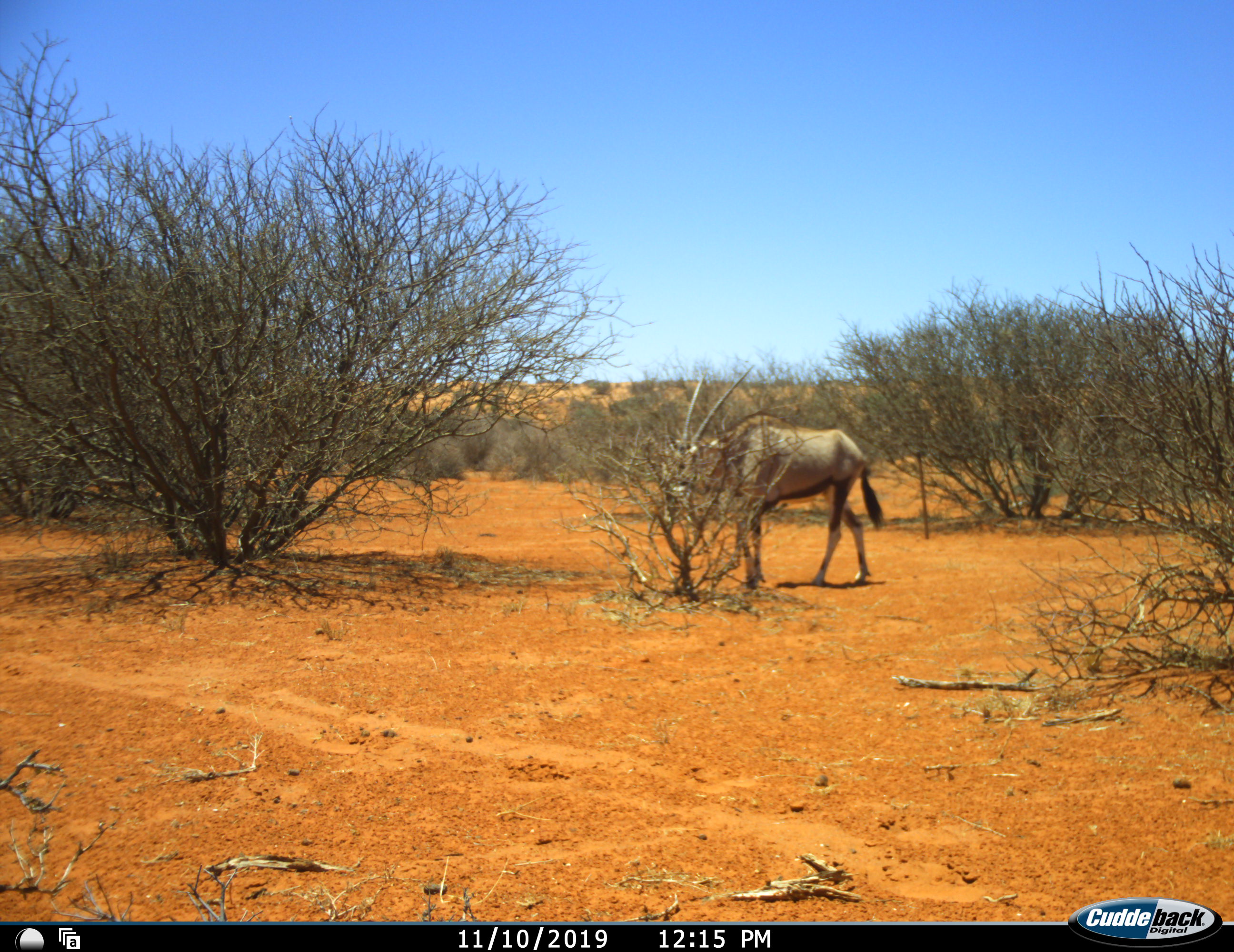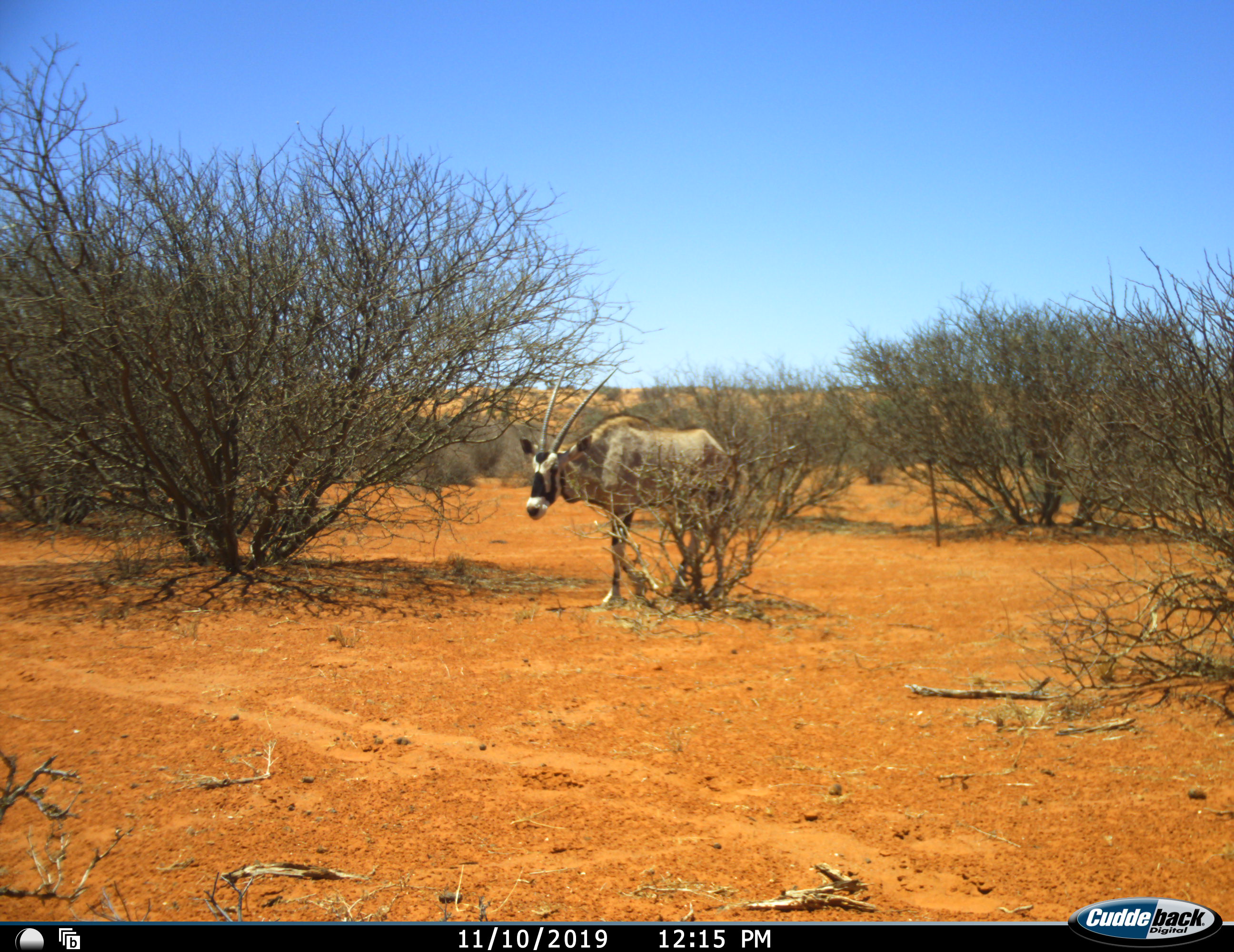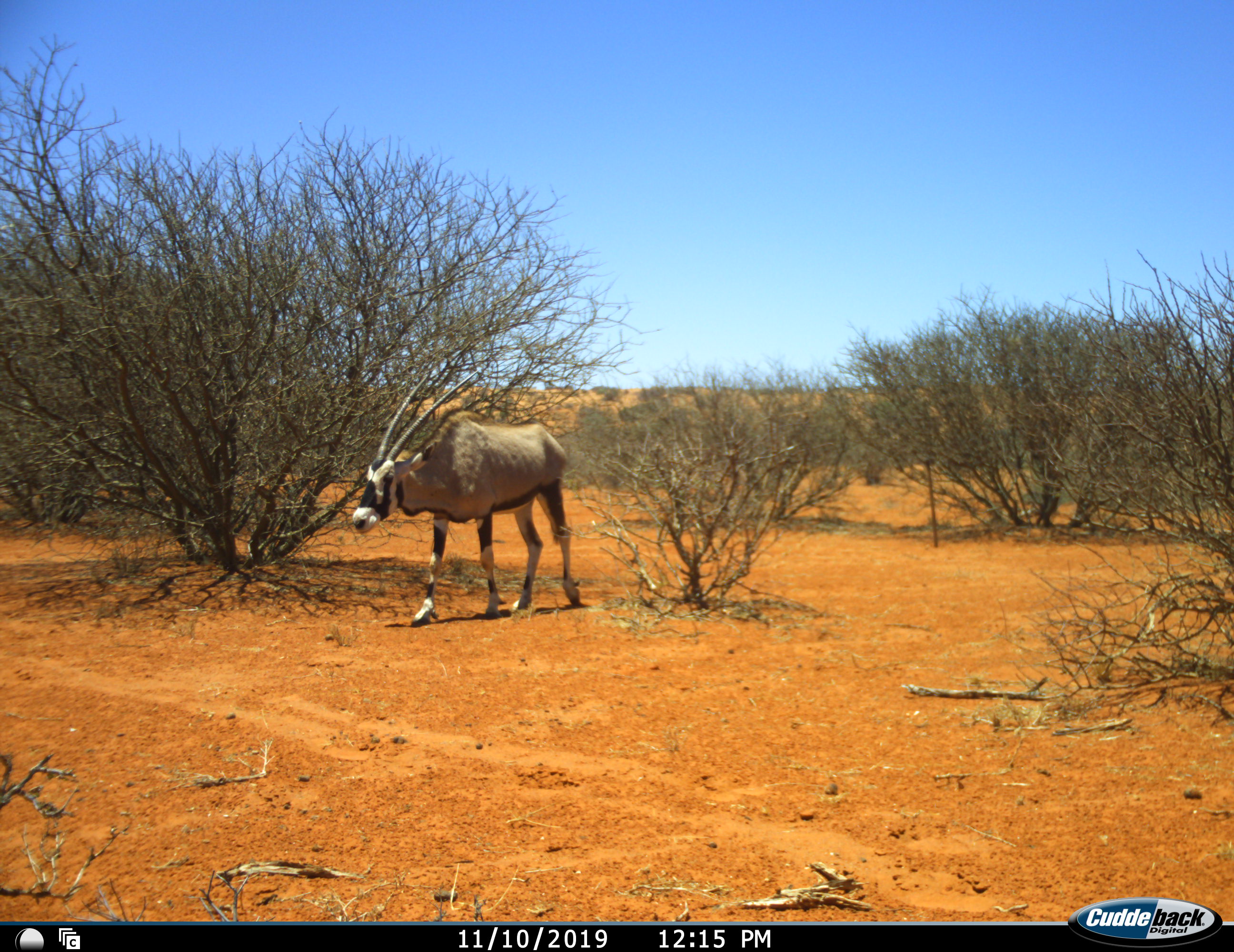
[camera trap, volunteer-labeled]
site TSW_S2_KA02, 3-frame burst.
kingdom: Animalia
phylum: Chordata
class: Mammalia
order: Artiodactyla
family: Bovidae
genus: Oryx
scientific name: Oryx gazella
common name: gemsbok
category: oryx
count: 1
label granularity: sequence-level